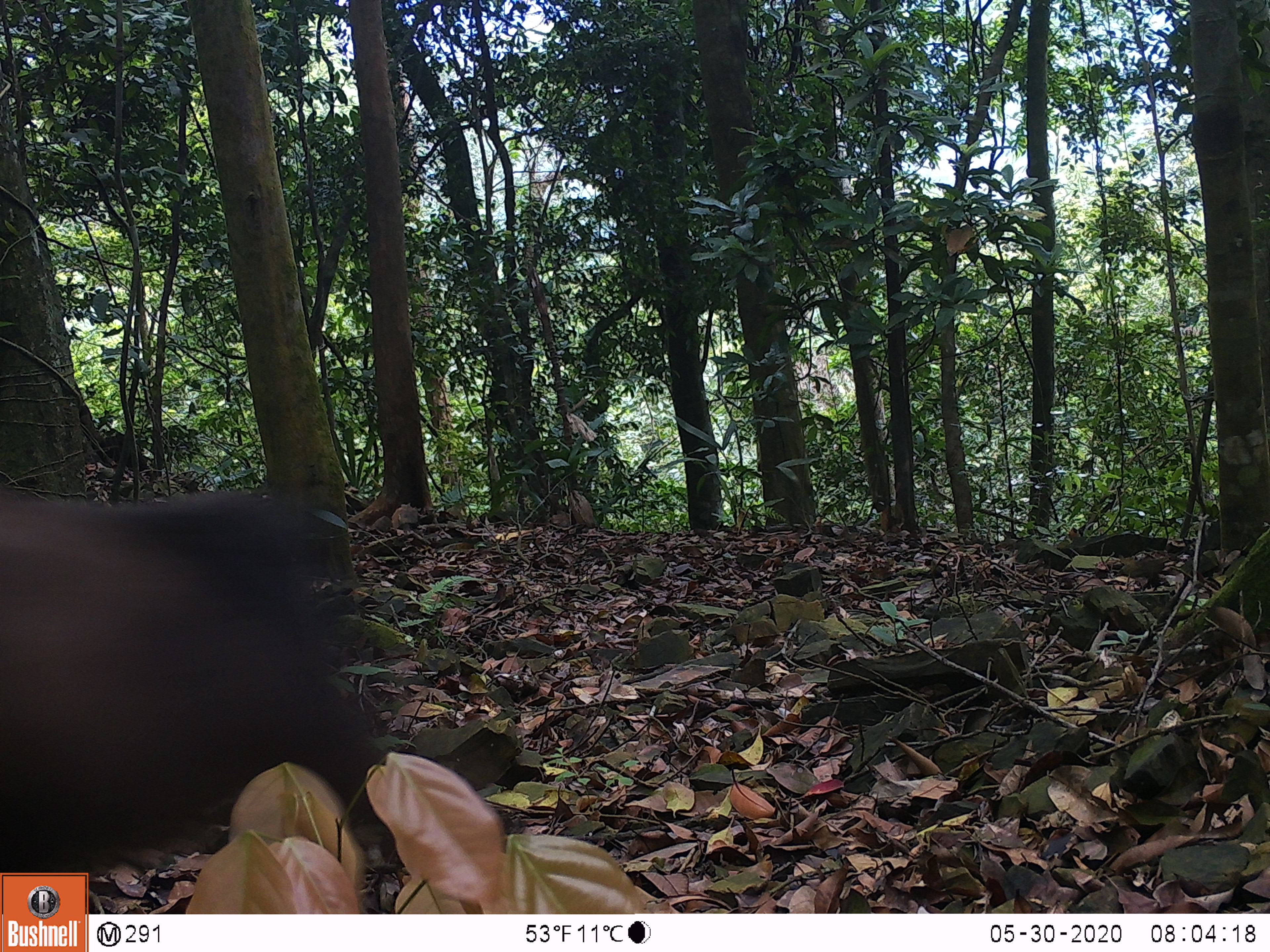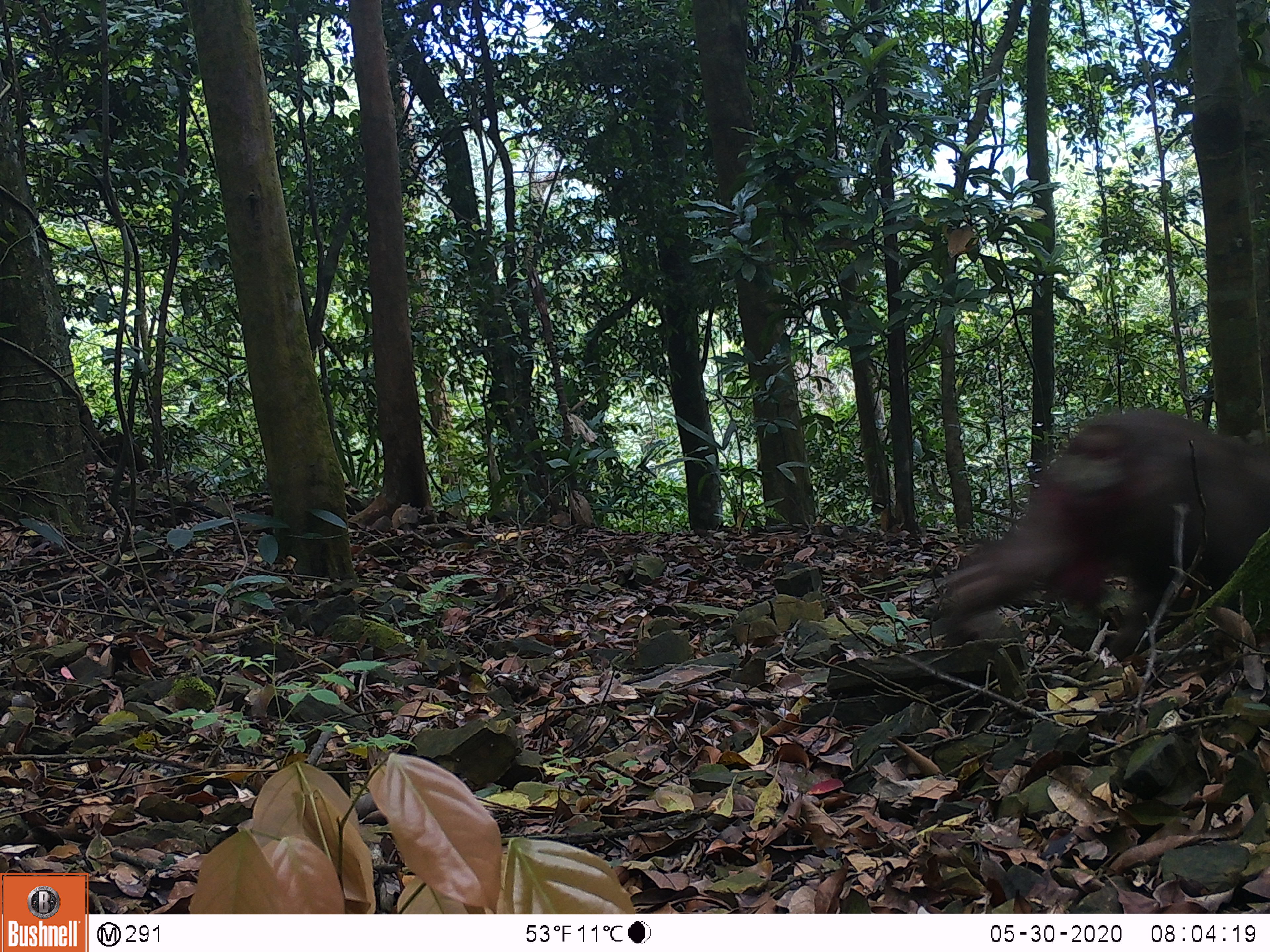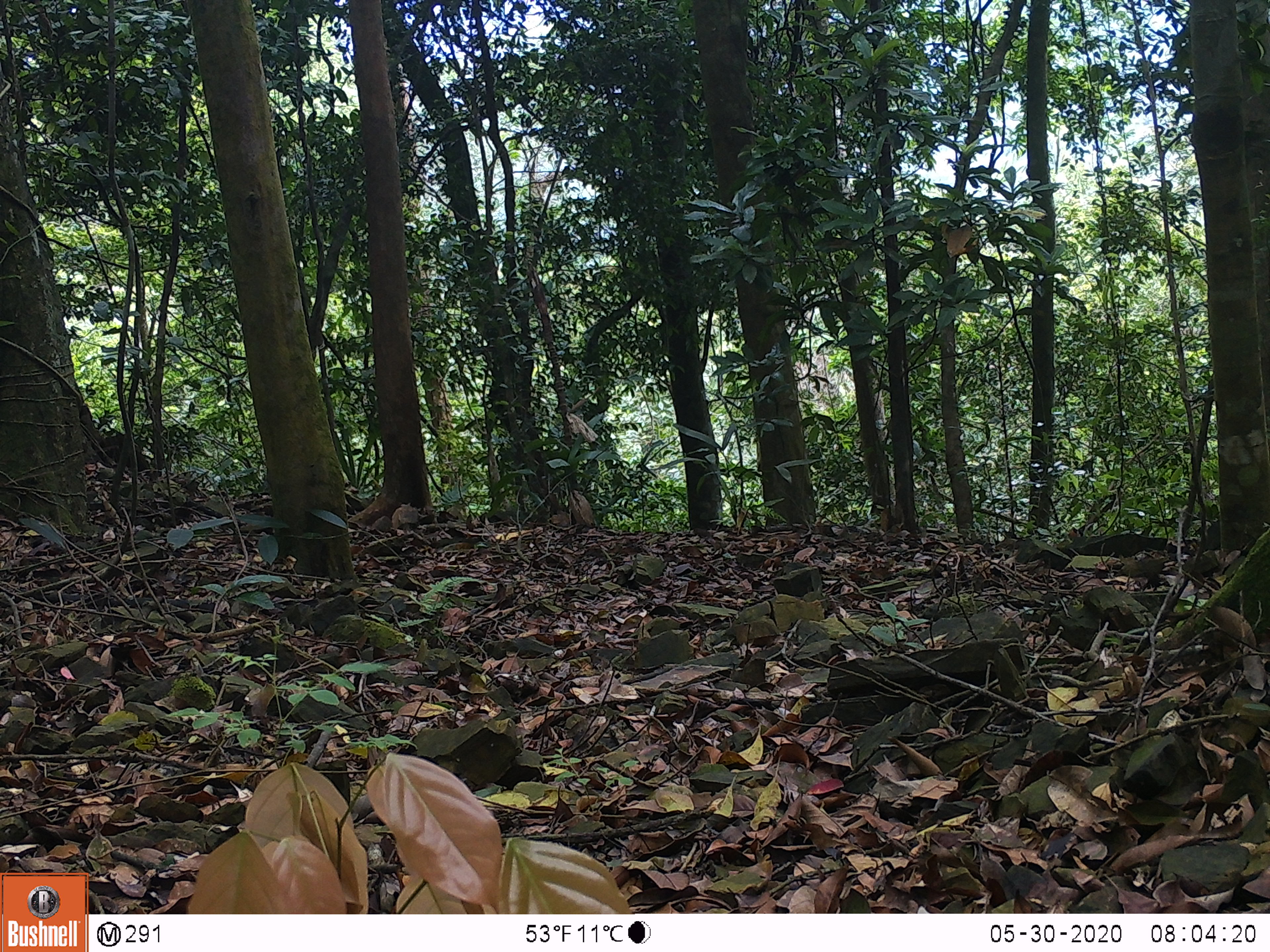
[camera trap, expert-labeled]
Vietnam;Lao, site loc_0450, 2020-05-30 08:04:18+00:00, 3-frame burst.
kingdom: Animalia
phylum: Chordata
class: Mammalia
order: Primates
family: Cercopithecidae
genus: Macaca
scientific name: Macaca arctoides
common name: stump-tailed macaque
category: stump tailed macaque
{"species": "stump tailed macaque (stump-tailed macaque) (Macaca arctoides)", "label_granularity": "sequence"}